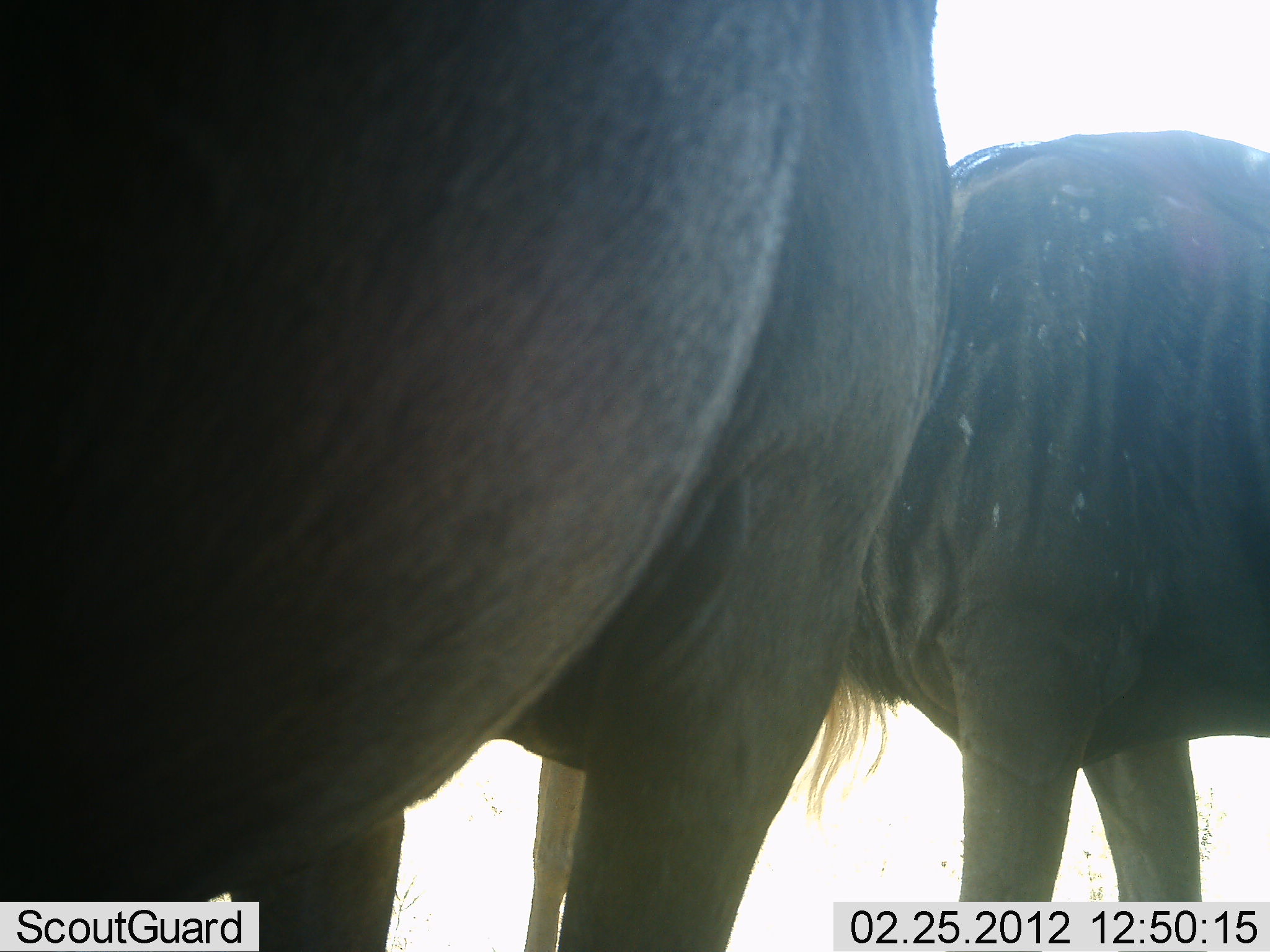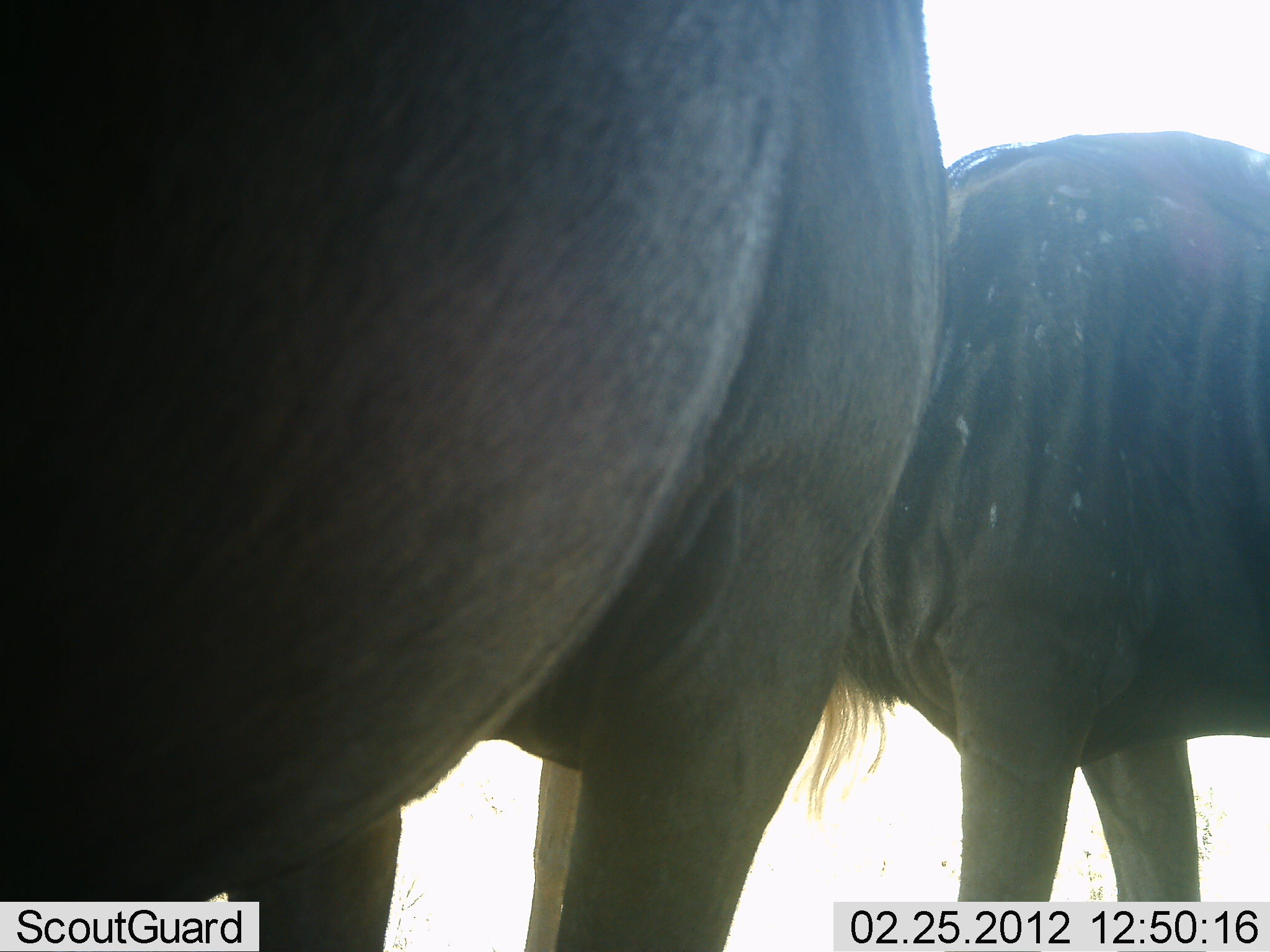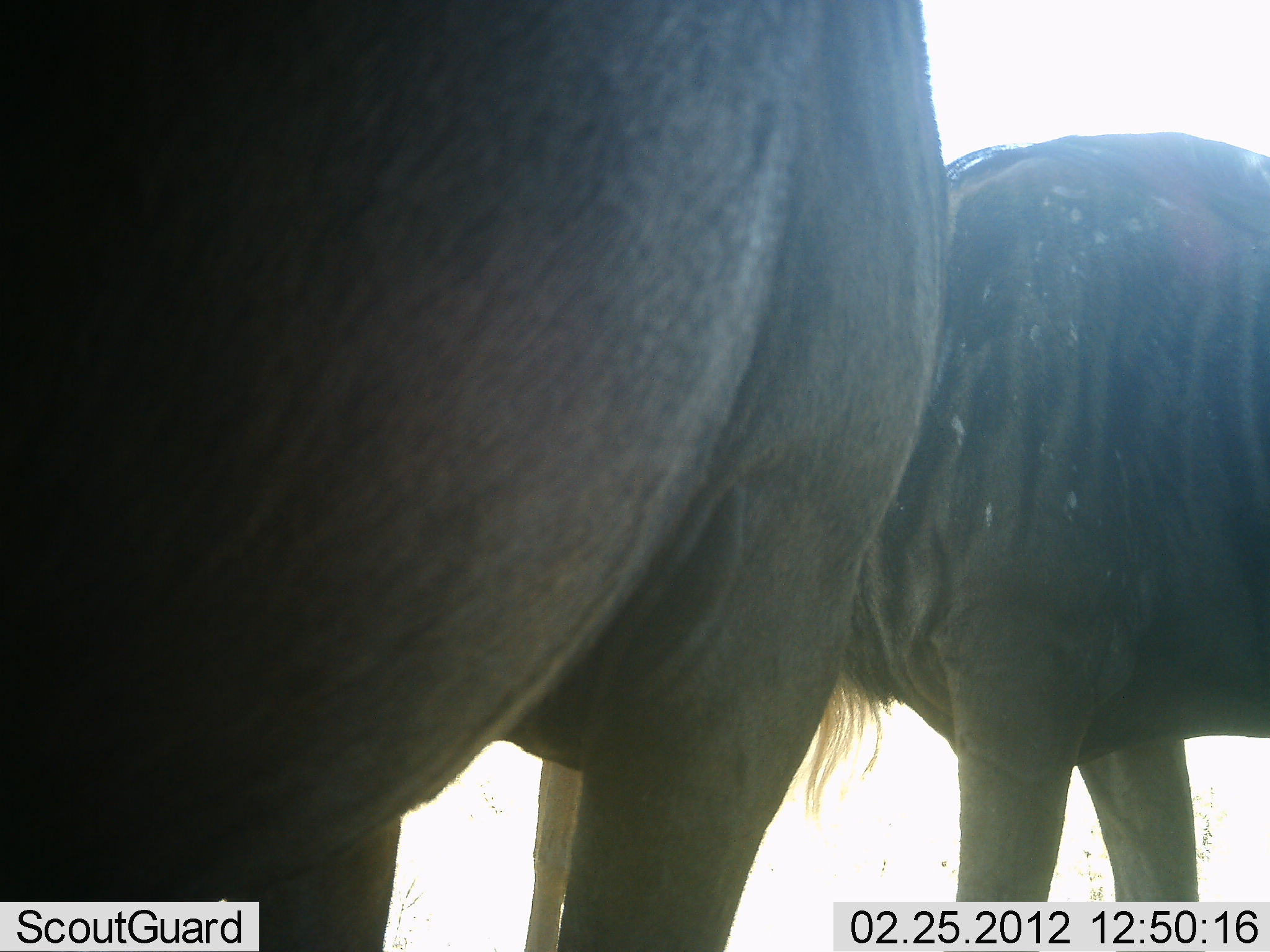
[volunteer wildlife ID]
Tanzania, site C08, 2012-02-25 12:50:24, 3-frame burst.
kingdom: Animalia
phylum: Chordata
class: Mammalia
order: Artiodactyla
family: Bovidae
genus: Connochaetes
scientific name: Connochaetes taurinus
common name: blue wildebeest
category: wildebeest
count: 2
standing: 100%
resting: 0%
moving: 0%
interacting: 7%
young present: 0%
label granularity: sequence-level